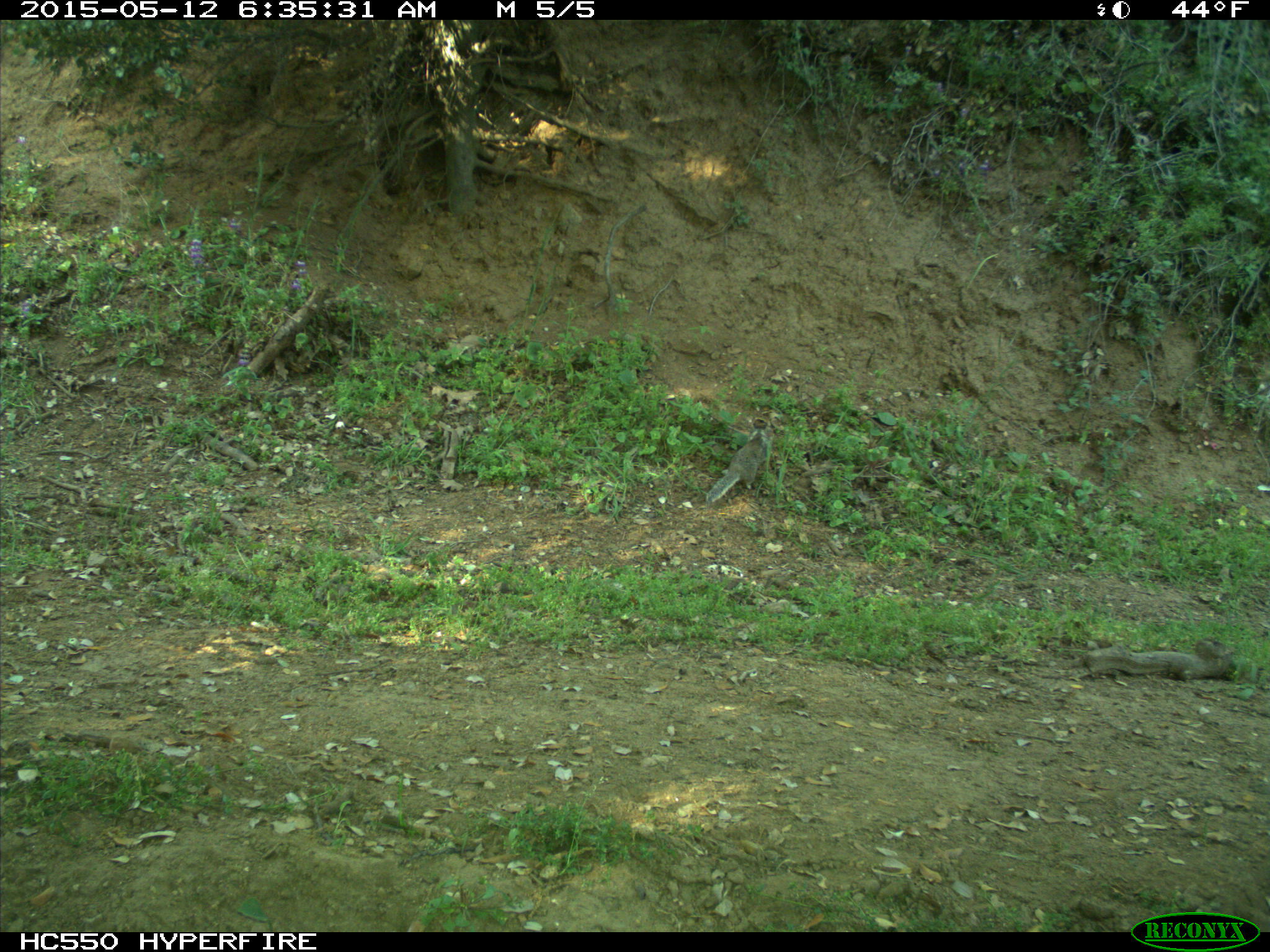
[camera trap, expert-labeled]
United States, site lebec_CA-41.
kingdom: Animalia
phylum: Chordata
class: Mammalia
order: Rodentia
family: Sciuridae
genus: Otospermophilus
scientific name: Otospermophilus beecheyi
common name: california ground squirrel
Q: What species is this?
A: Otospermophilus beecheyi (california ground squirrel).